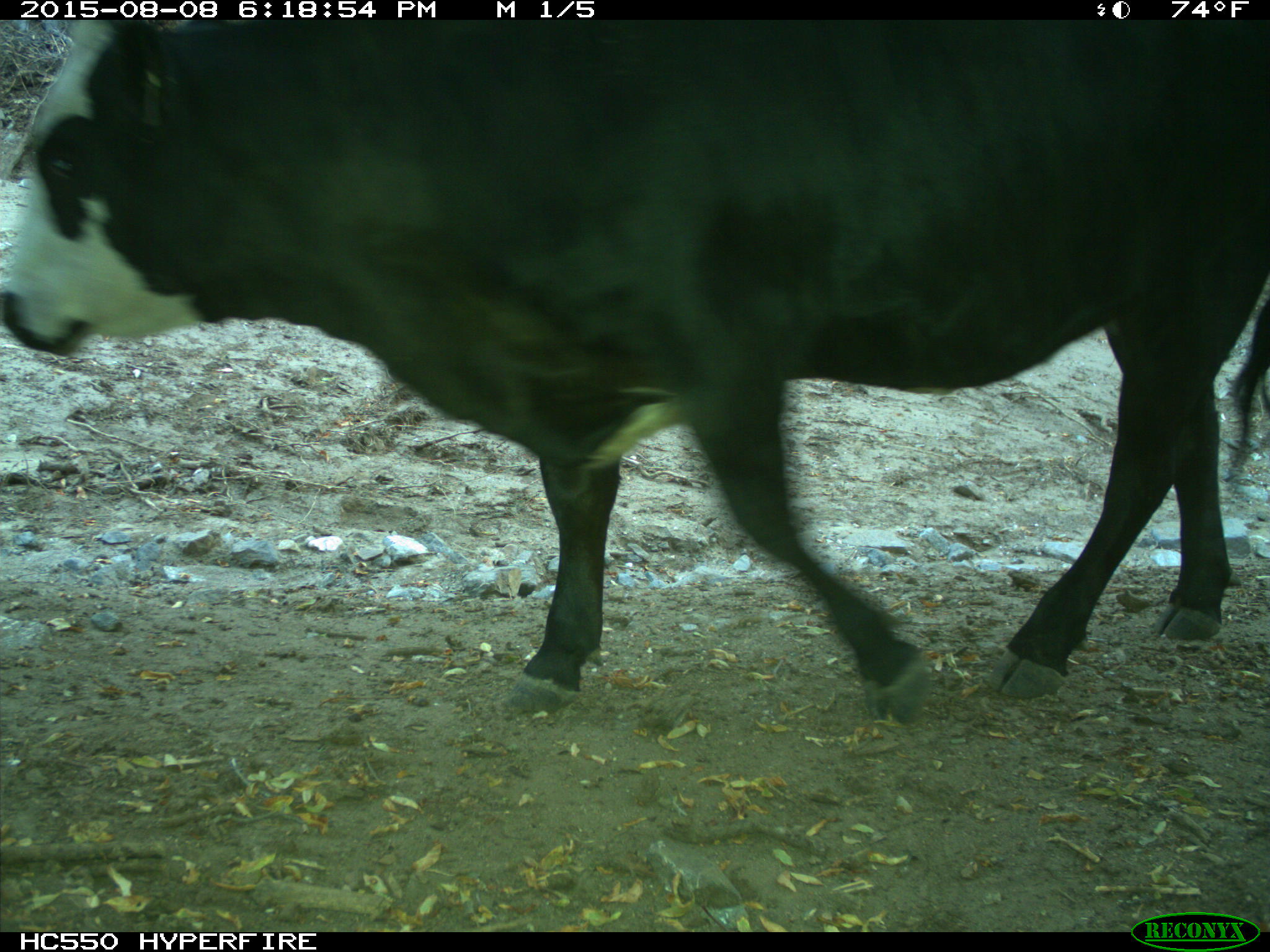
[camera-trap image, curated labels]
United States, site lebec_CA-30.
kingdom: Animalia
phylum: Chordata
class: Mammalia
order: Artiodactyla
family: Bovidae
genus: Bos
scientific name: Bos taurus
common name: domestic cow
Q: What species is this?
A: Bos taurus (domestic cow).